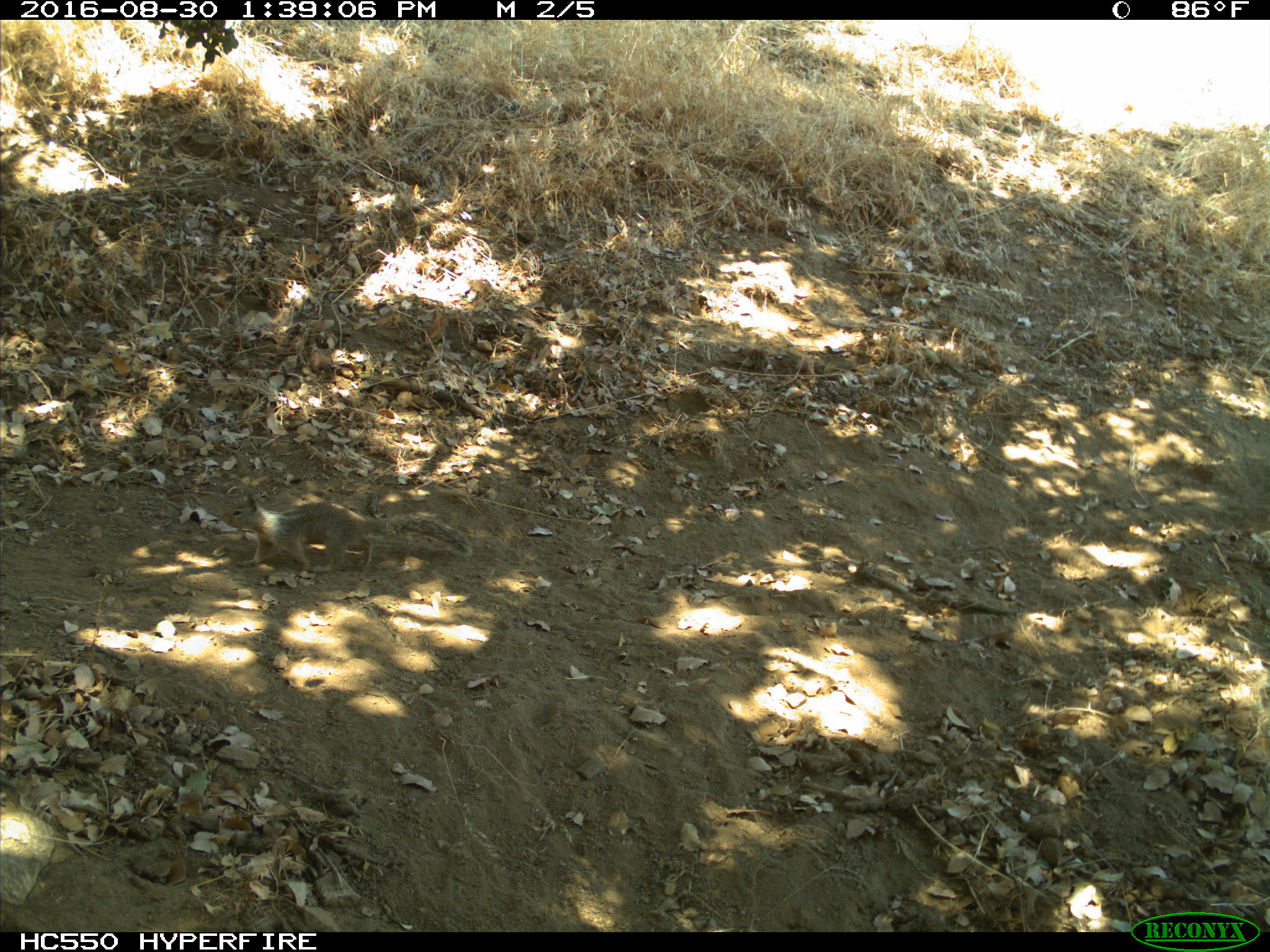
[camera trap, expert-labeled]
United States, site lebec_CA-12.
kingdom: Animalia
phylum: Chordata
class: Mammalia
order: Rodentia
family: Sciuridae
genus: Otospermophilus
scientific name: Otospermophilus beecheyi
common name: california ground squirrel